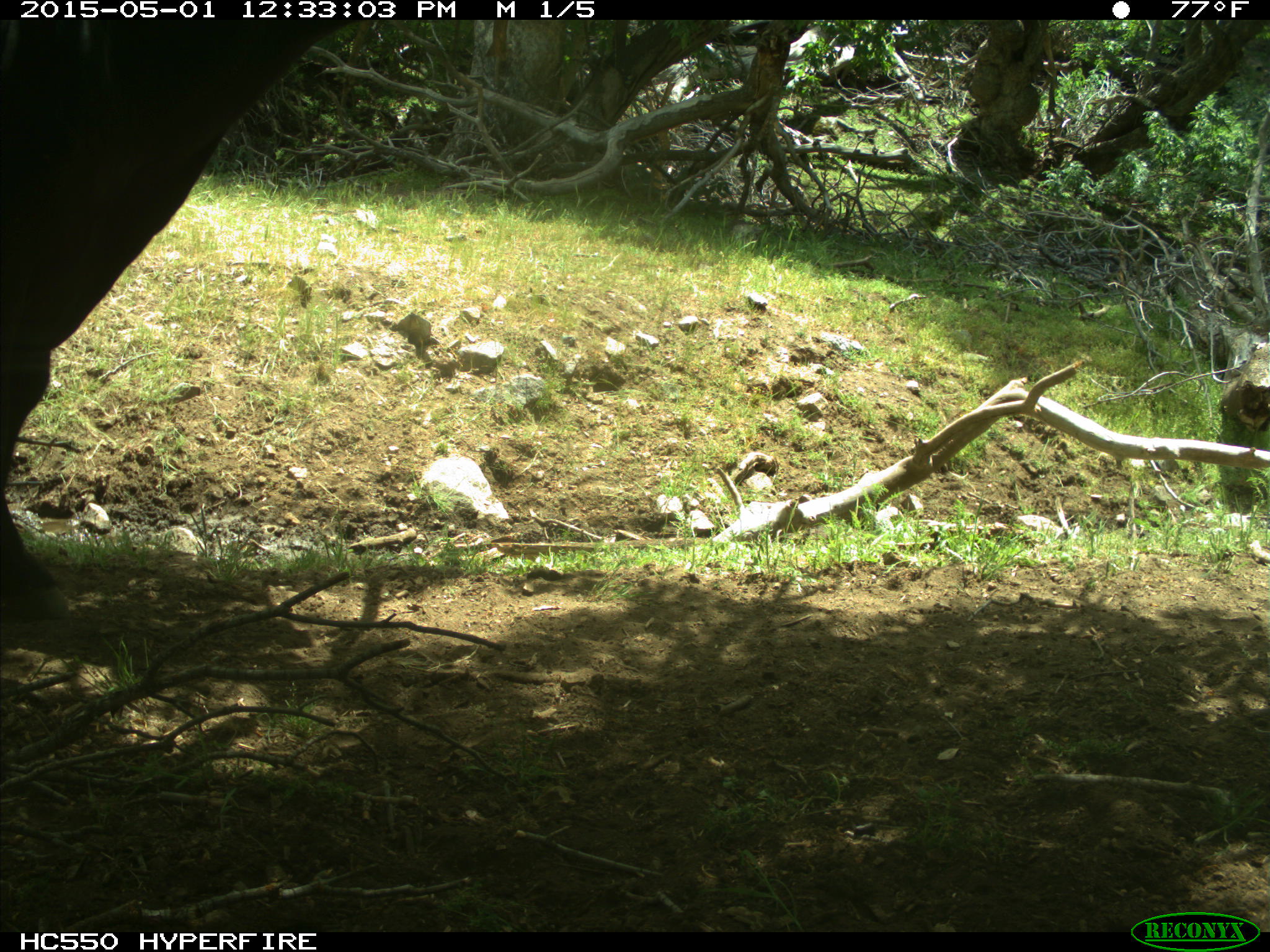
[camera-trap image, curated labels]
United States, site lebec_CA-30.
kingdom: Animalia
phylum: Chordata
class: Mammalia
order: Artiodactyla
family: Bovidae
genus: Bos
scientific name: Bos taurus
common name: domestic cow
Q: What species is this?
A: Bos taurus (domestic cow).